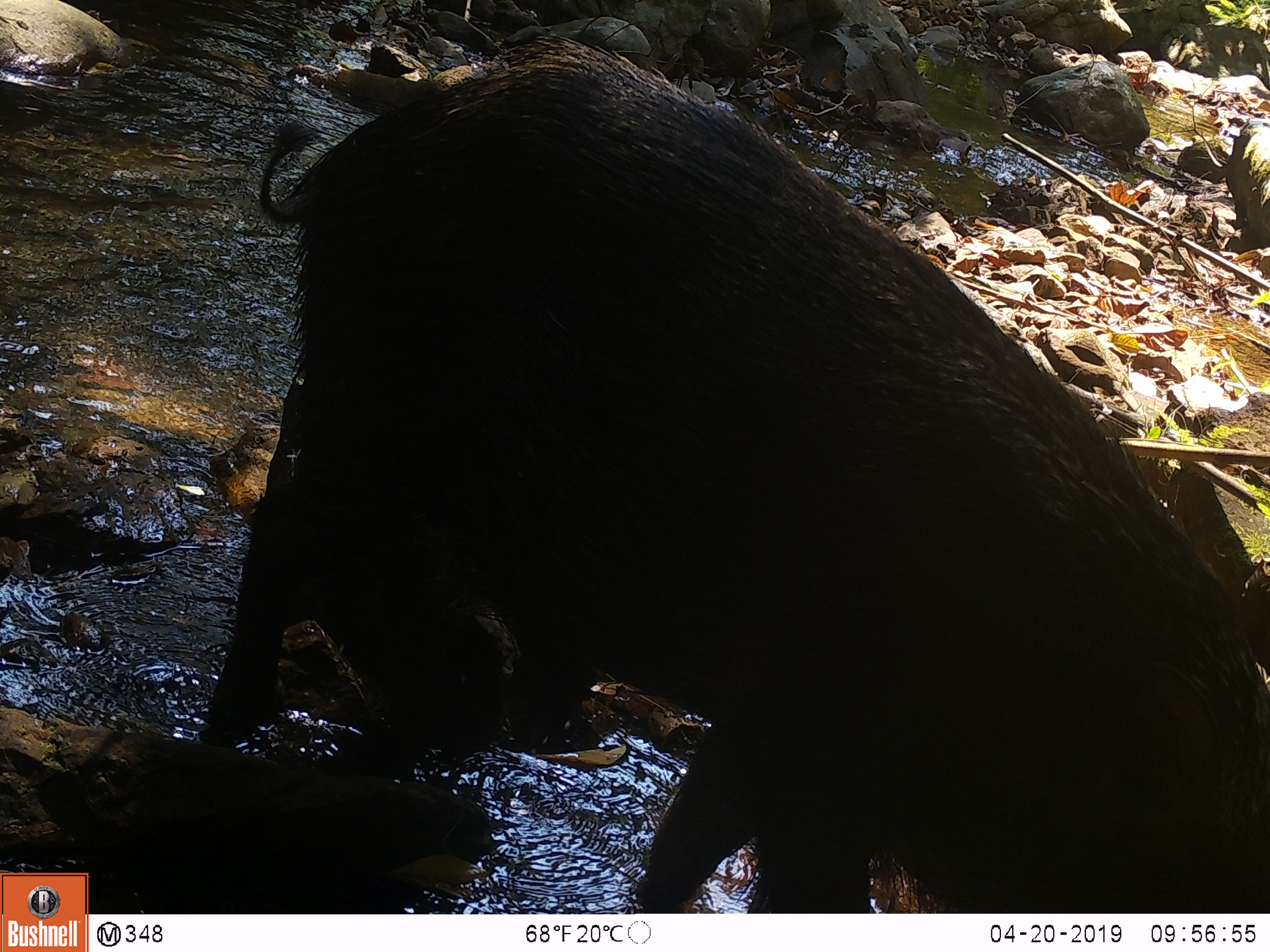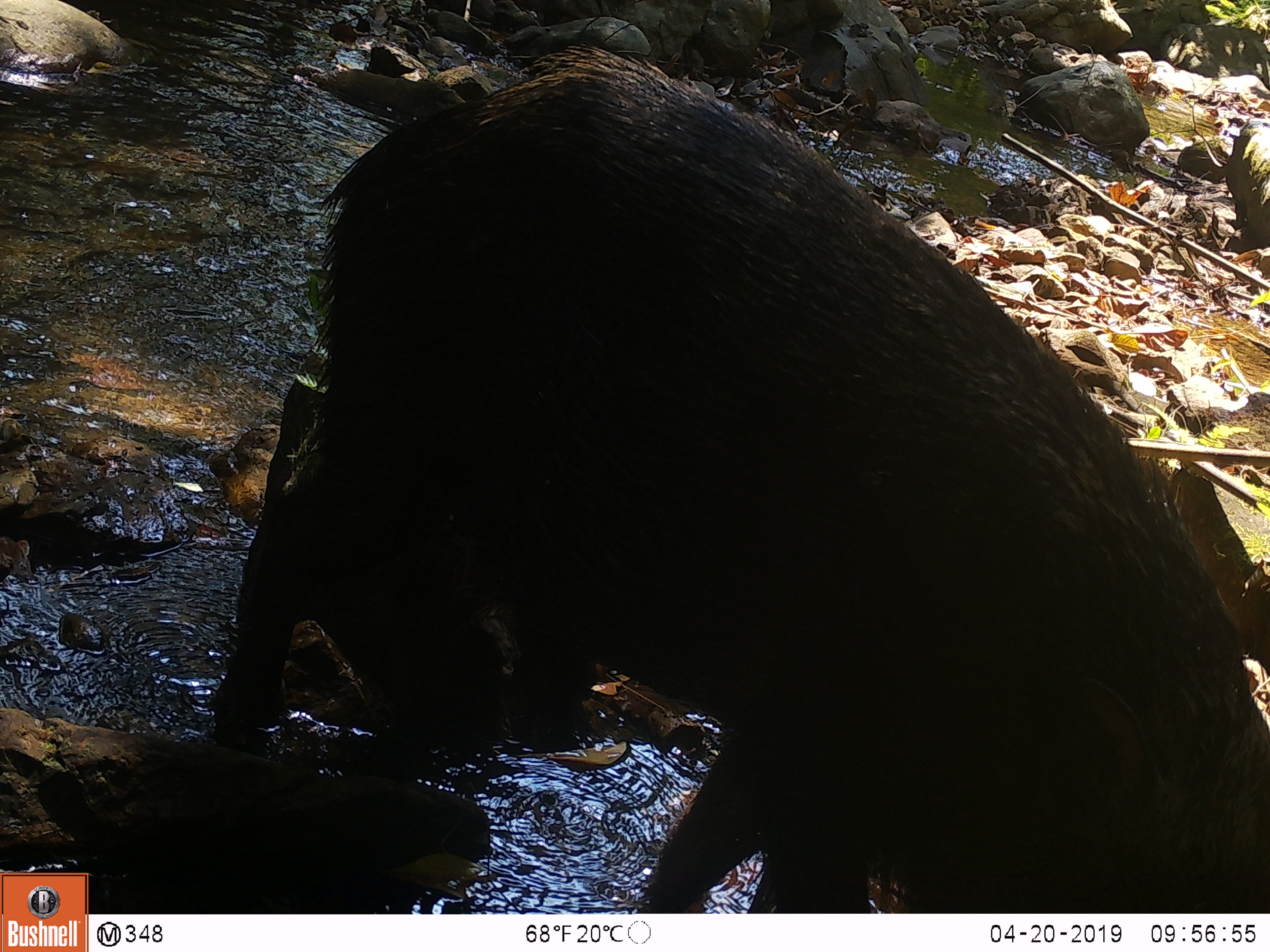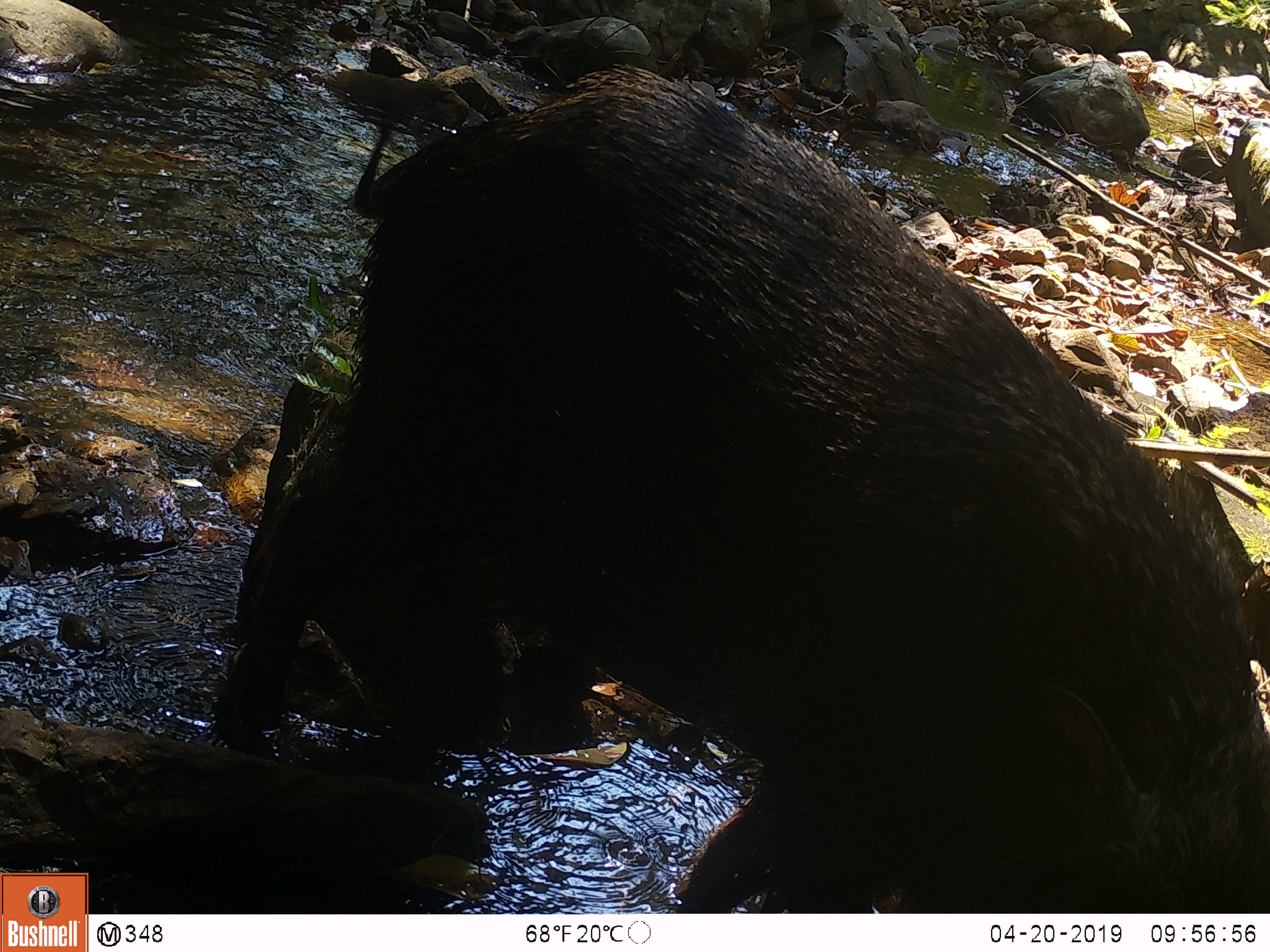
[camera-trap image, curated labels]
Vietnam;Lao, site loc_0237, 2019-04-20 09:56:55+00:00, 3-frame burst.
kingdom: Animalia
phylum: Chordata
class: Mammalia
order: Artiodactyla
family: Suidae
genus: Sus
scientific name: Sus scrofa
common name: eurasian wild pig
Eurasian wild pig (Sus scrofa). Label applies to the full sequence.